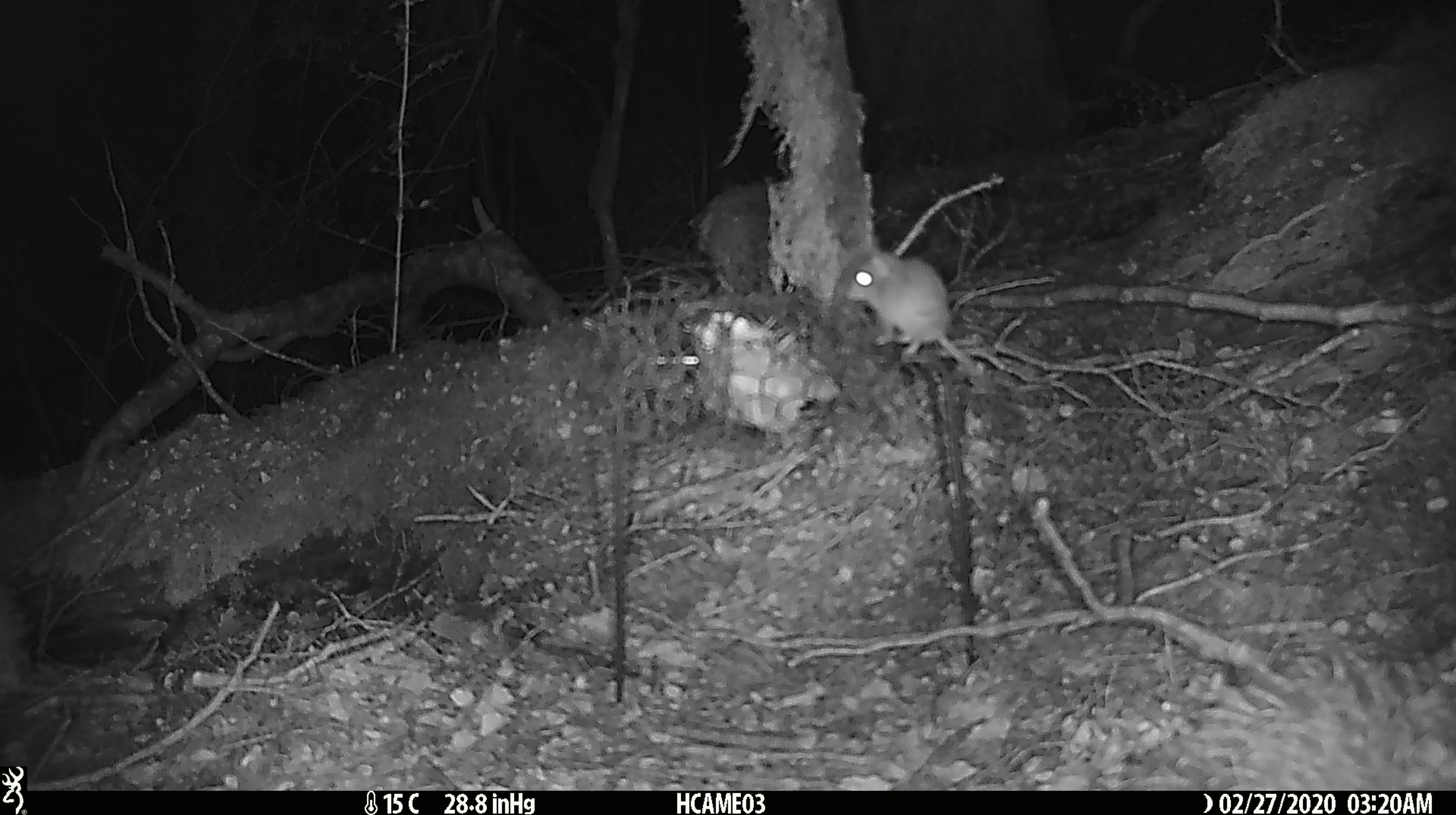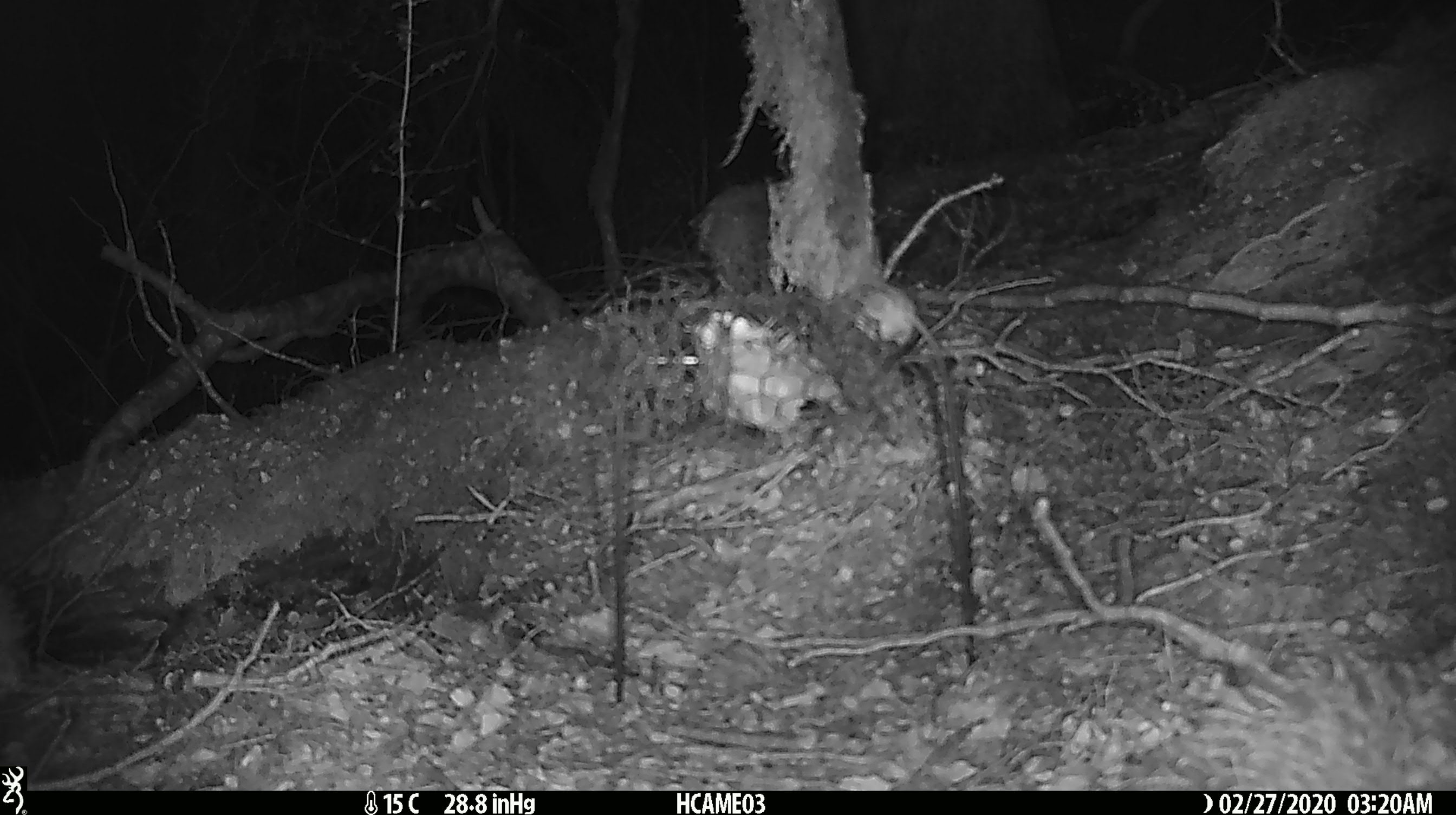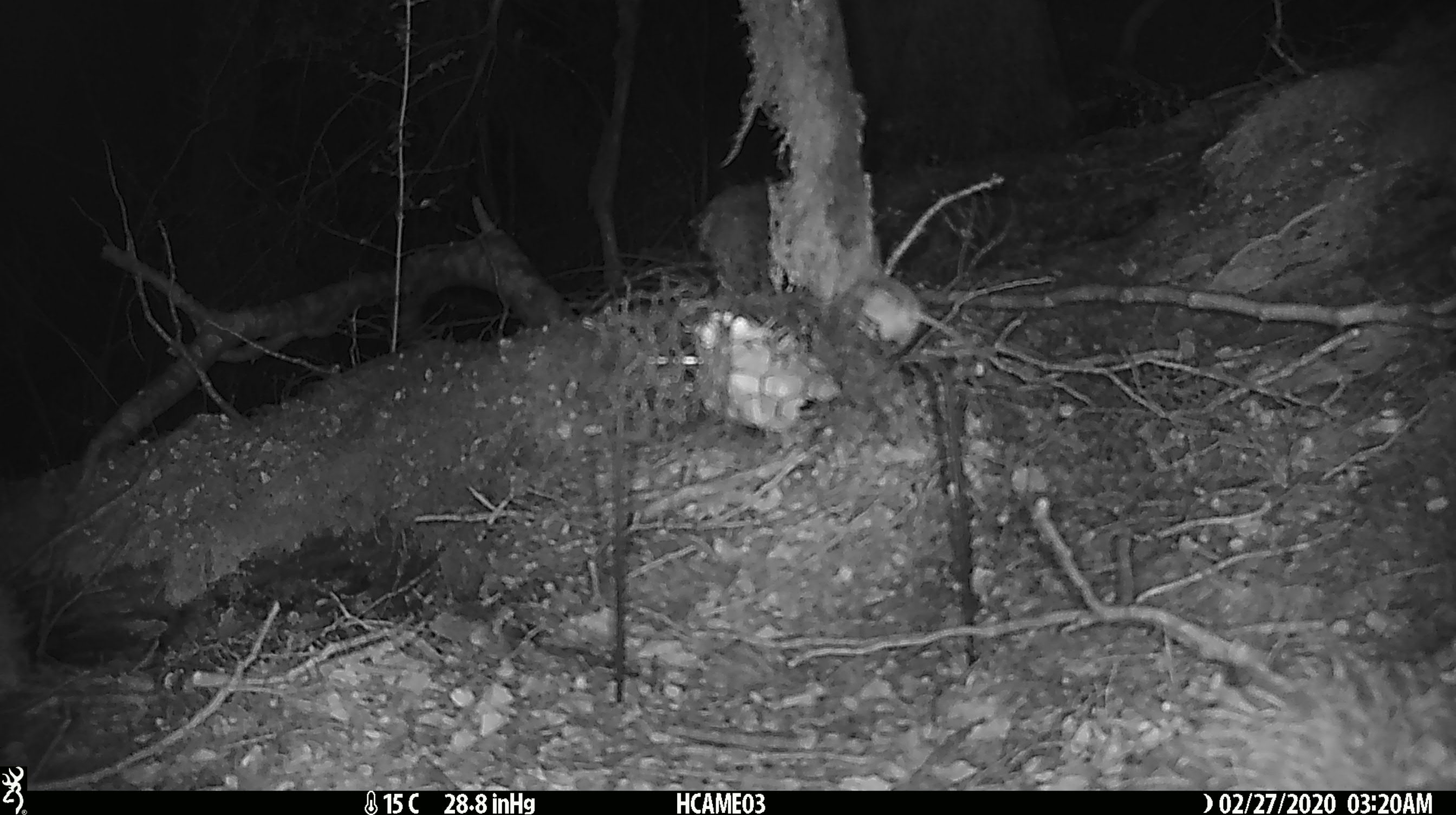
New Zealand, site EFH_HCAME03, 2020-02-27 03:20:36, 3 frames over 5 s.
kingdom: Animalia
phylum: Chordata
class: Mammalia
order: Rodentia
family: Muridae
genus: Mus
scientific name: Mus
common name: mouse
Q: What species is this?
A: Mouse (Mus).